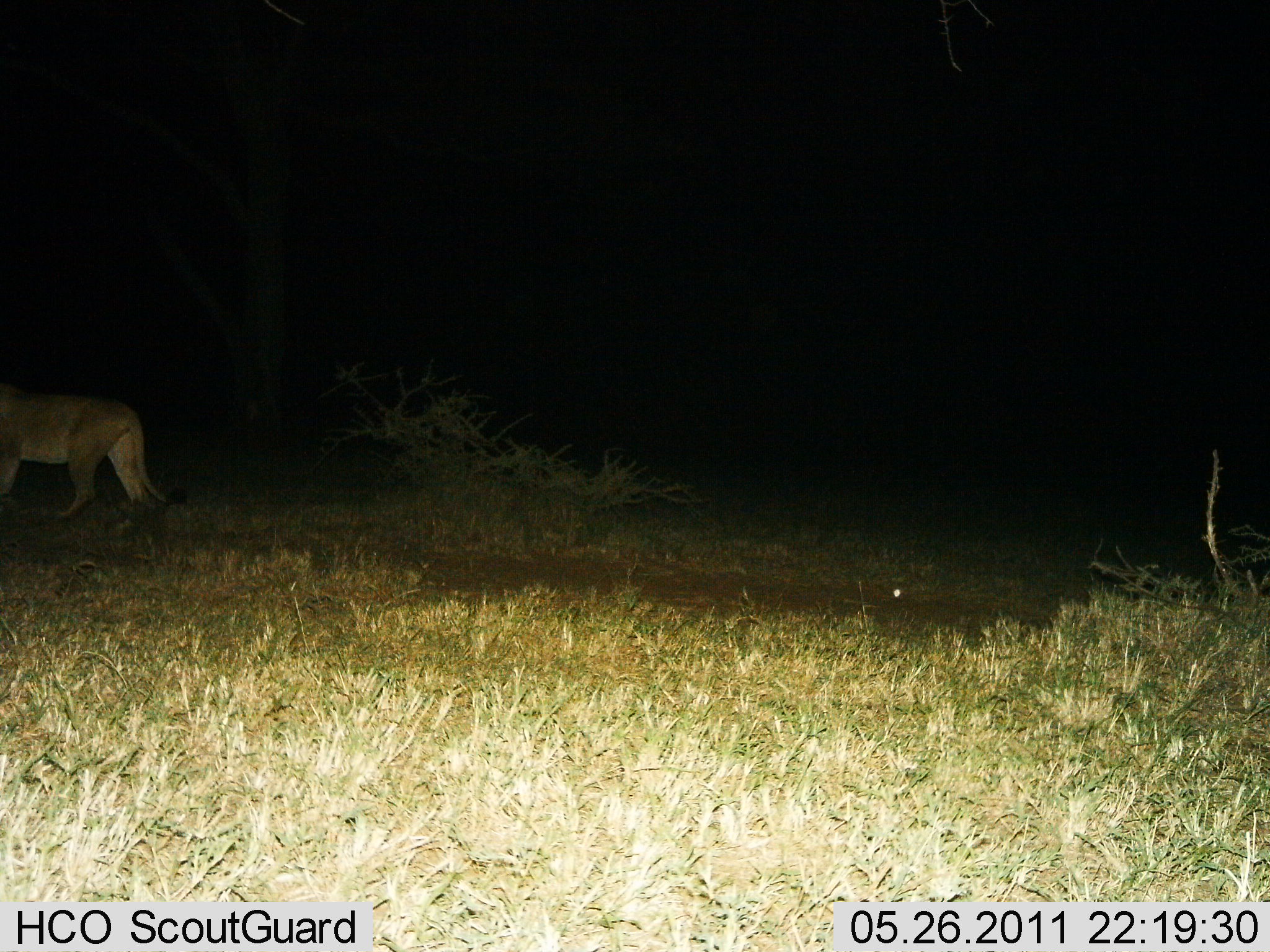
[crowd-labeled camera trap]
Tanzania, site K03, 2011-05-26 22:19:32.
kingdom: Animalia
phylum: Chordata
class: Mammalia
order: Carnivora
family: Felidae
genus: Panthera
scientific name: Panthera leo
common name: lion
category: lionfemale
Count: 1.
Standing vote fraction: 20%.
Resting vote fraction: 0%.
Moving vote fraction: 90%.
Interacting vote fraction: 0%.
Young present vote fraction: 0%.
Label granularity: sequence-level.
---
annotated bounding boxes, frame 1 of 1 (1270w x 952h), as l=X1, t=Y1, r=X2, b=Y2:
animal: l=0, t=388, r=179, b=527